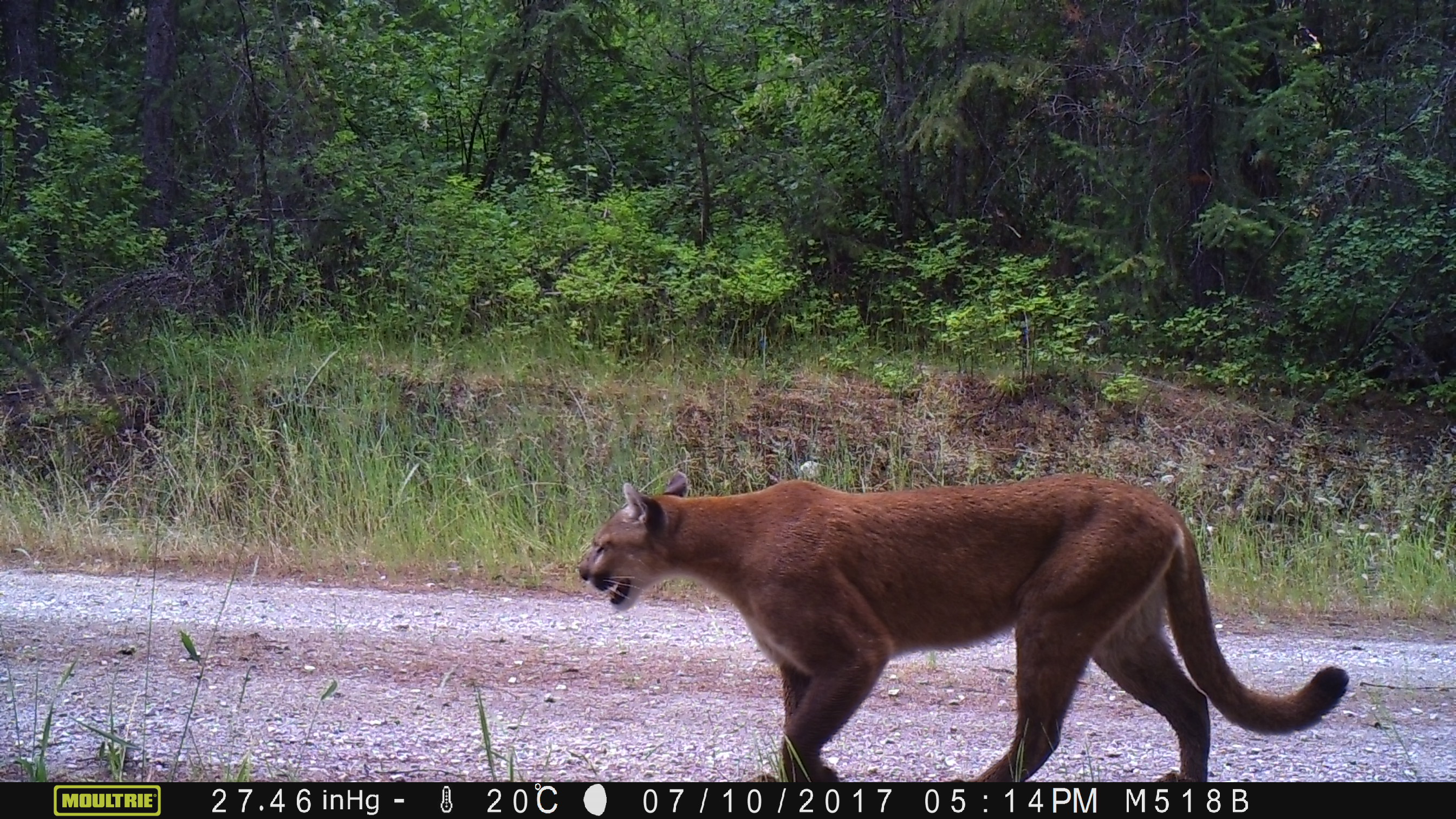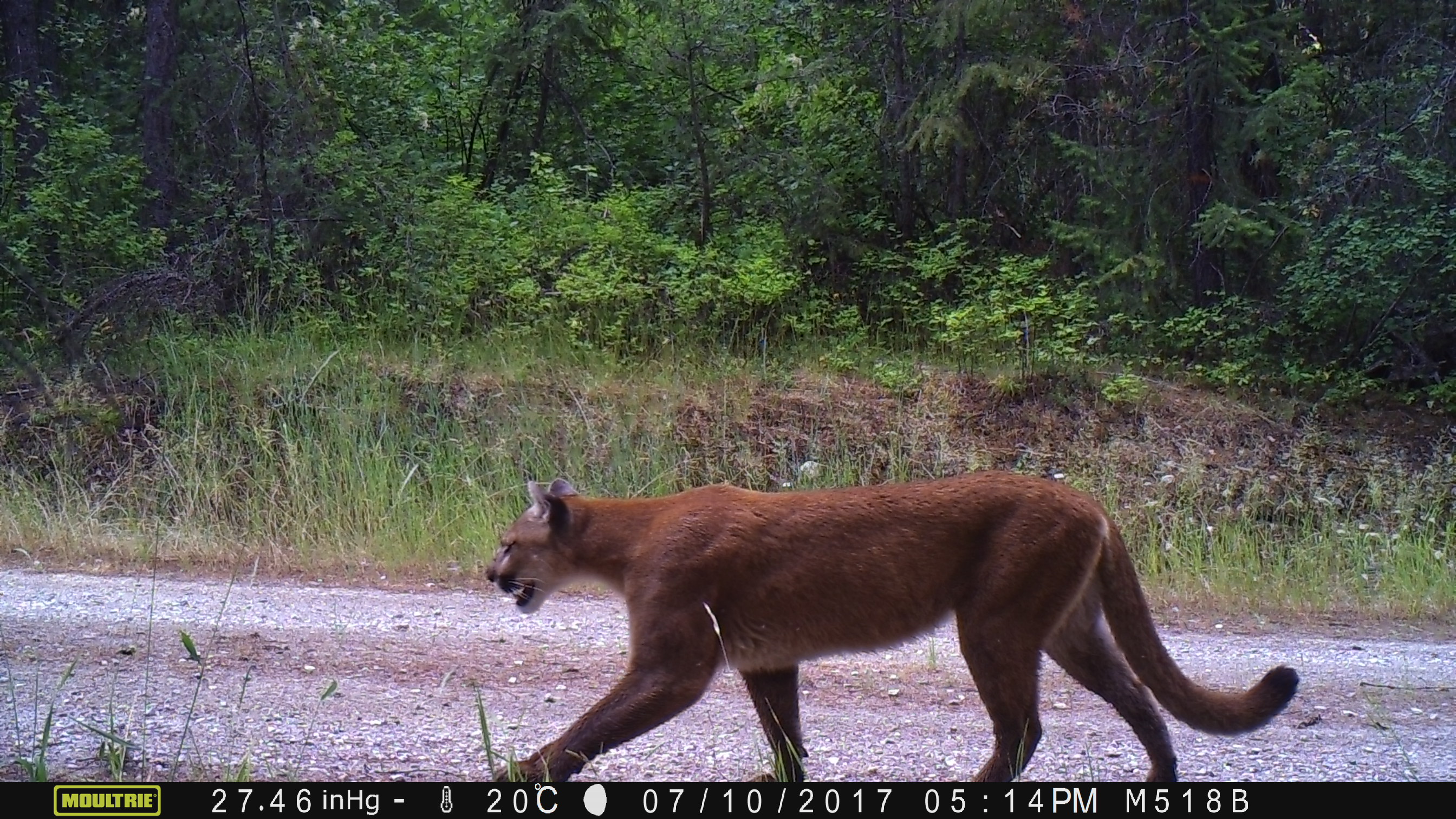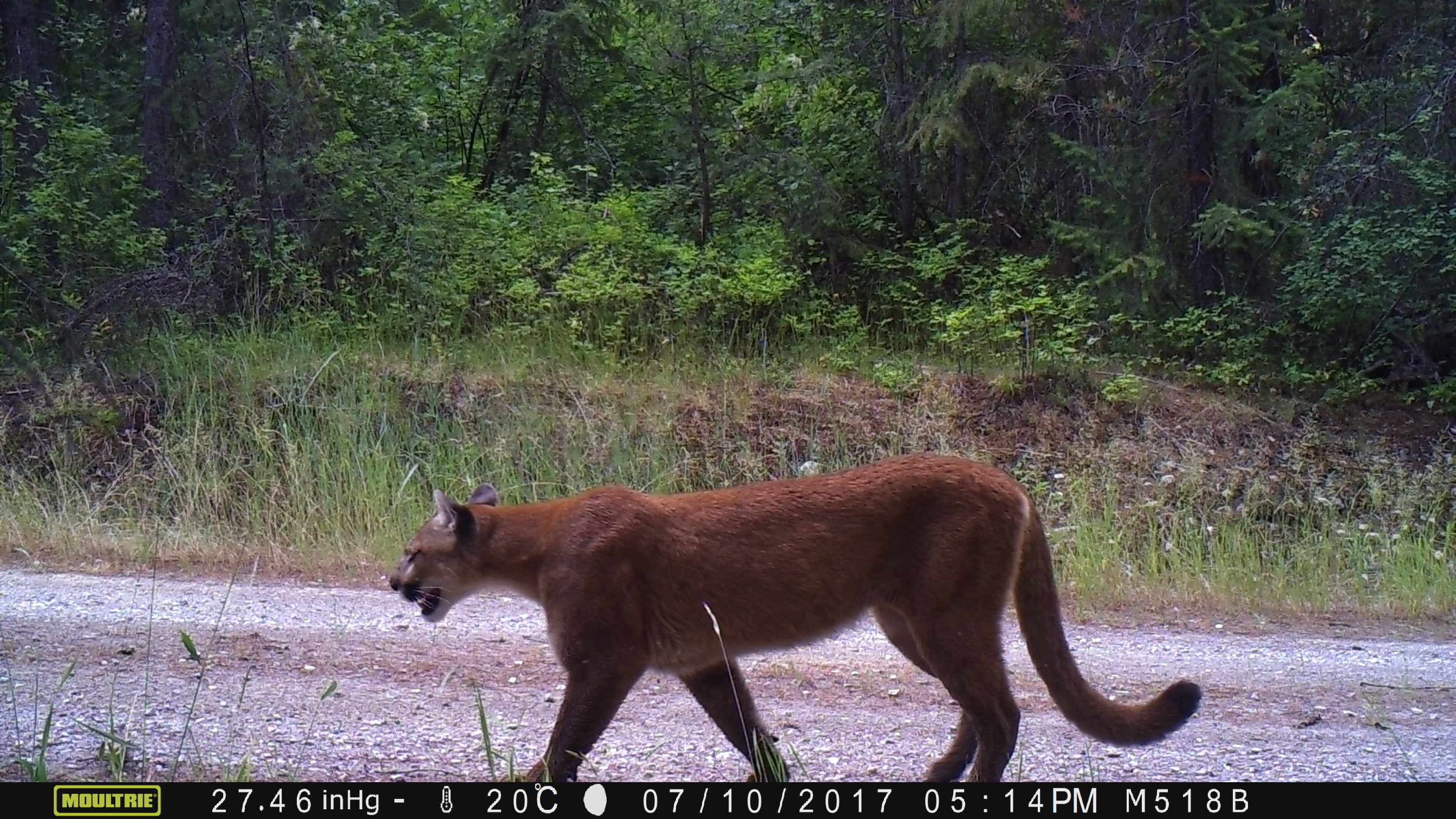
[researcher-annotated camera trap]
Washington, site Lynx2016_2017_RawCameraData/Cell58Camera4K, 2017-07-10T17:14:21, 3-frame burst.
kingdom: Animalia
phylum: Chordata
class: Mammalia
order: Carnivora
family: Felidae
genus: Puma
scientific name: Puma concolor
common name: mountain lion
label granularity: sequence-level